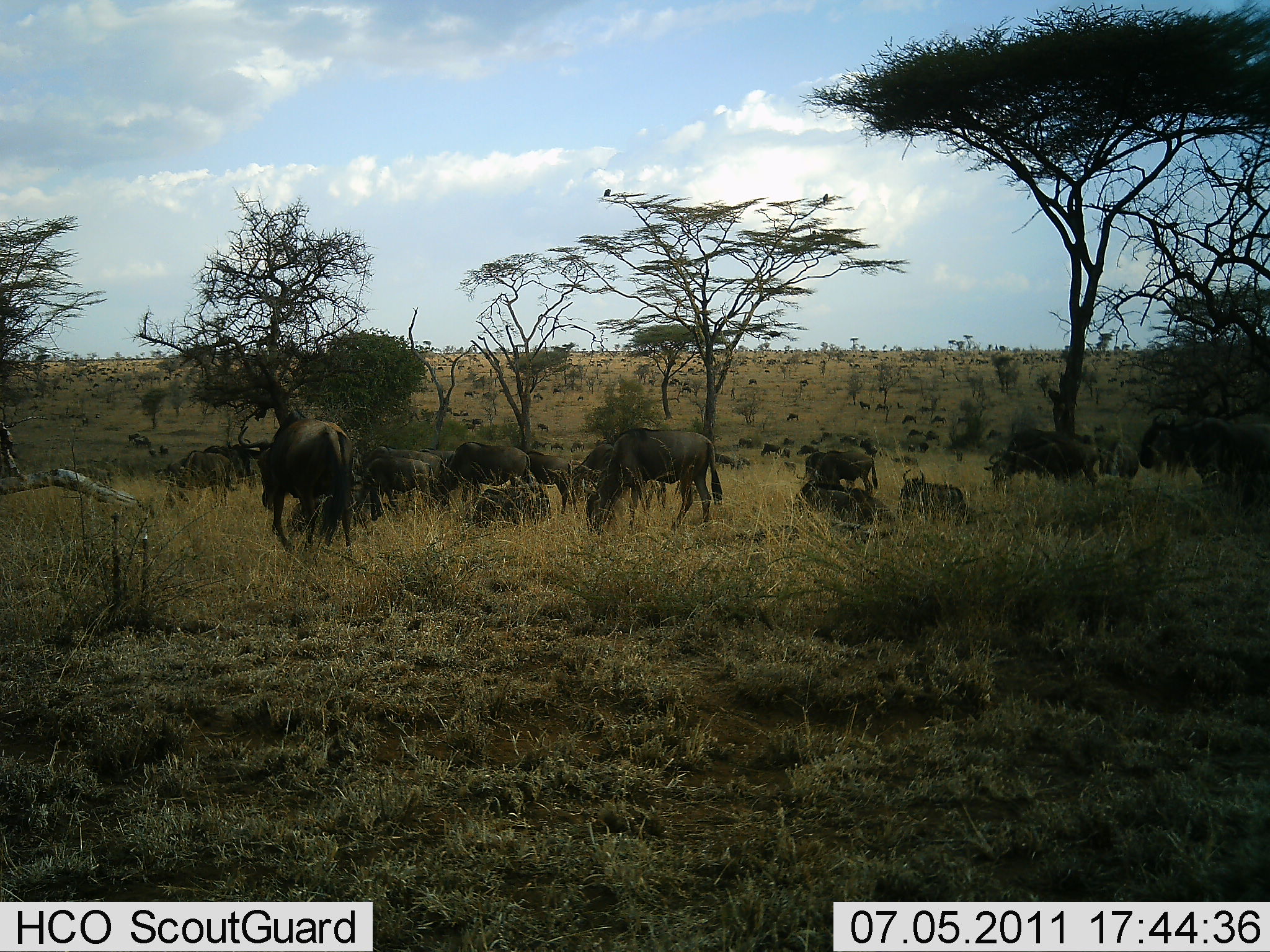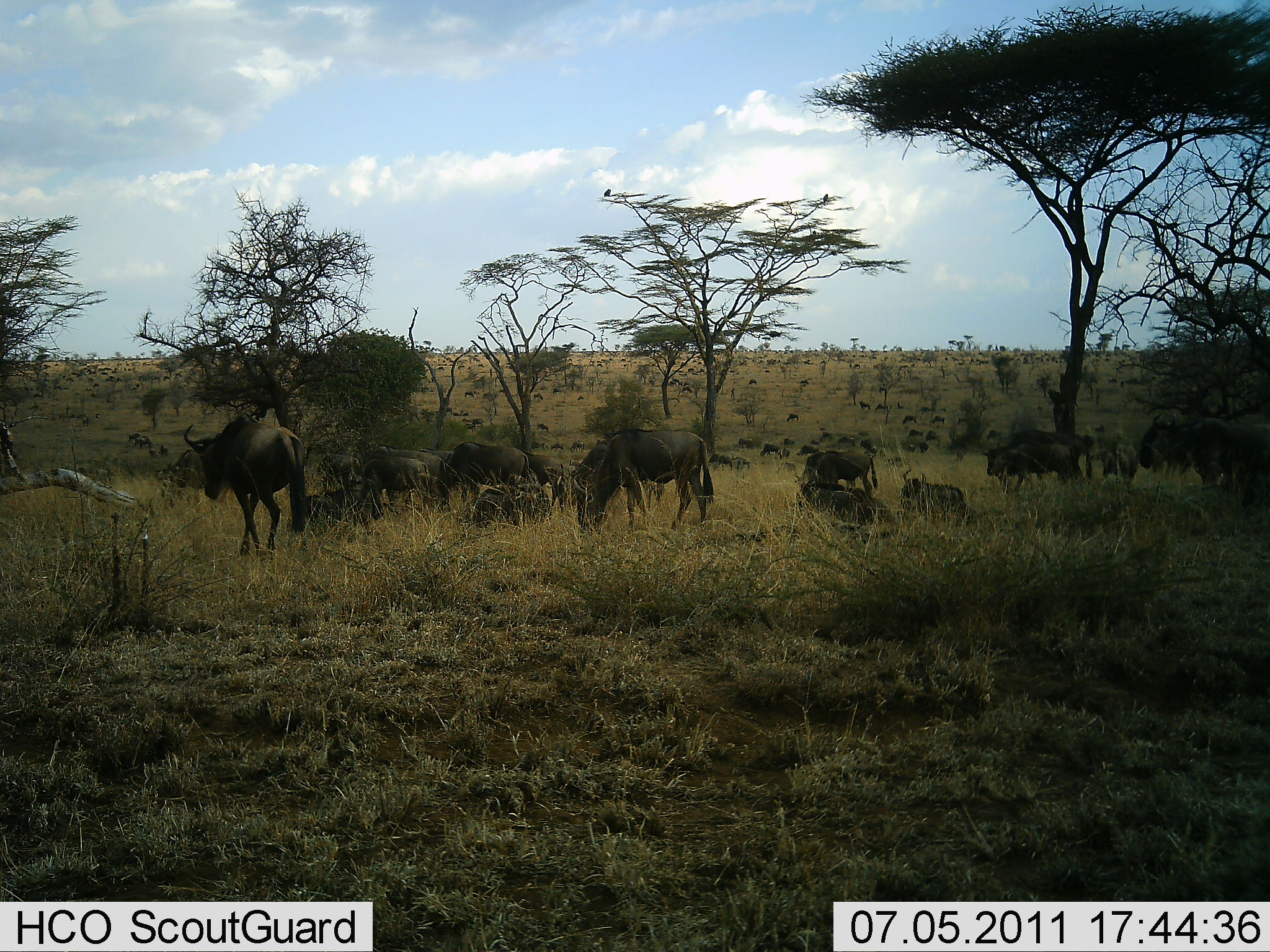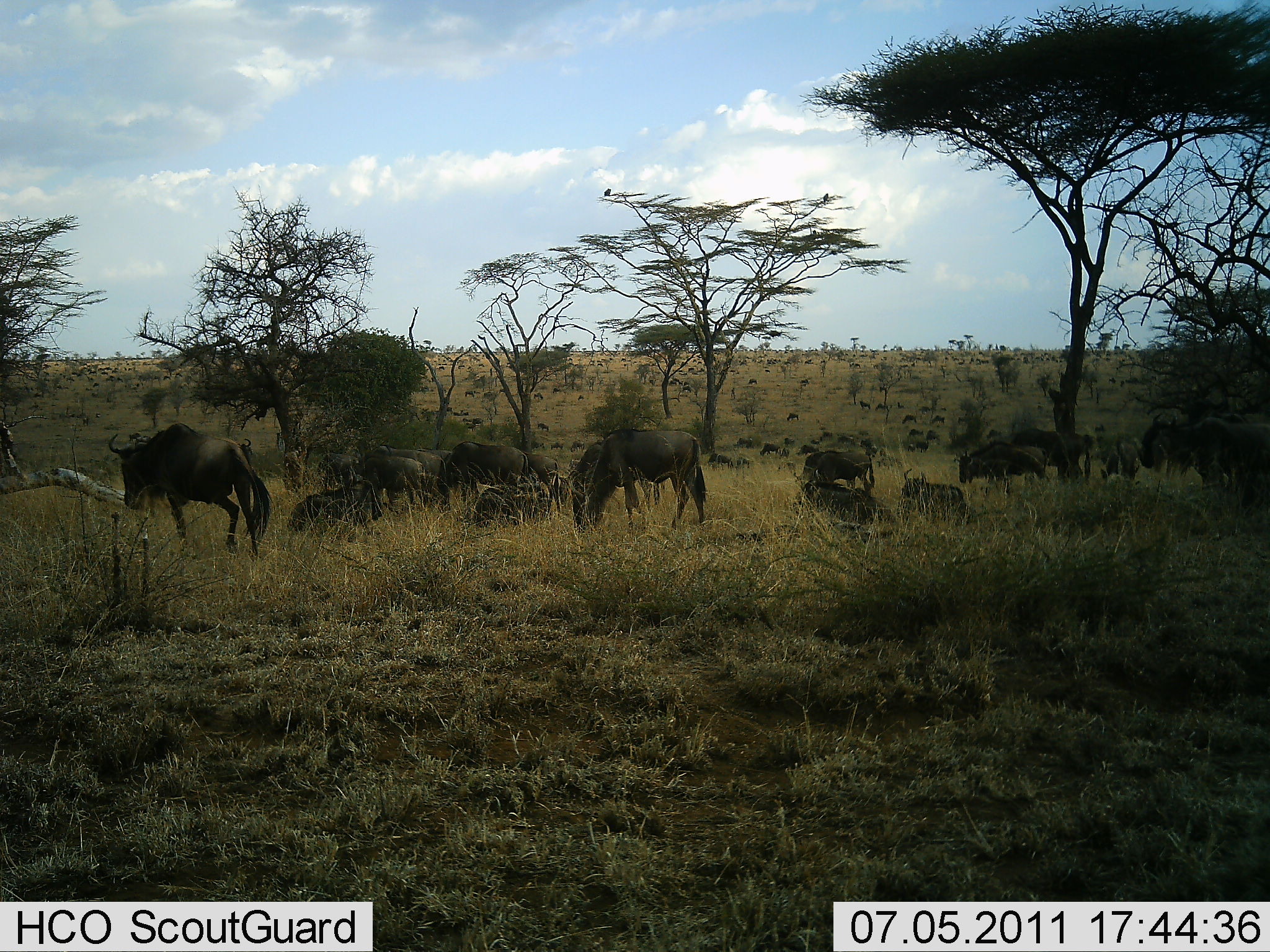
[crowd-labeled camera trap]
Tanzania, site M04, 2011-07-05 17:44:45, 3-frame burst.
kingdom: Animalia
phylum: Chordata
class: Mammalia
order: Artiodactyla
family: Bovidae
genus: Connochaetes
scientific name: Connochaetes taurinus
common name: blue wildebeest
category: wildebeest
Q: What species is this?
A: Wildebeest (blue wildebeest) (Connochaetes taurinus).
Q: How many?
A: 11-50.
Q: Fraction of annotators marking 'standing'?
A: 69%.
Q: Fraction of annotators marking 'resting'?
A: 62%.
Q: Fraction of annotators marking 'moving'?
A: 62%.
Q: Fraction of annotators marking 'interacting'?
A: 15%.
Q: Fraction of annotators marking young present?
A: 8%.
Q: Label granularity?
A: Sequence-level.